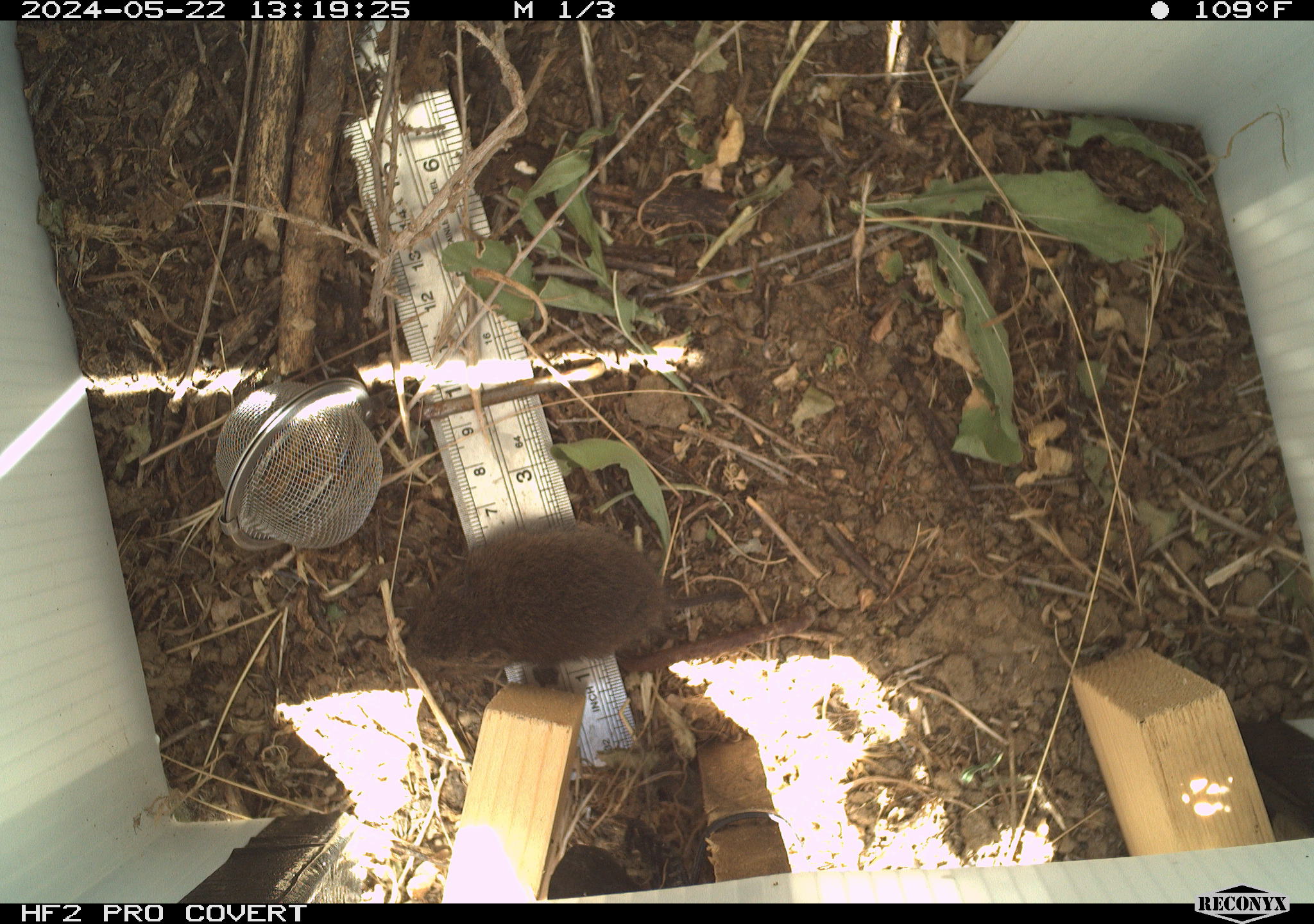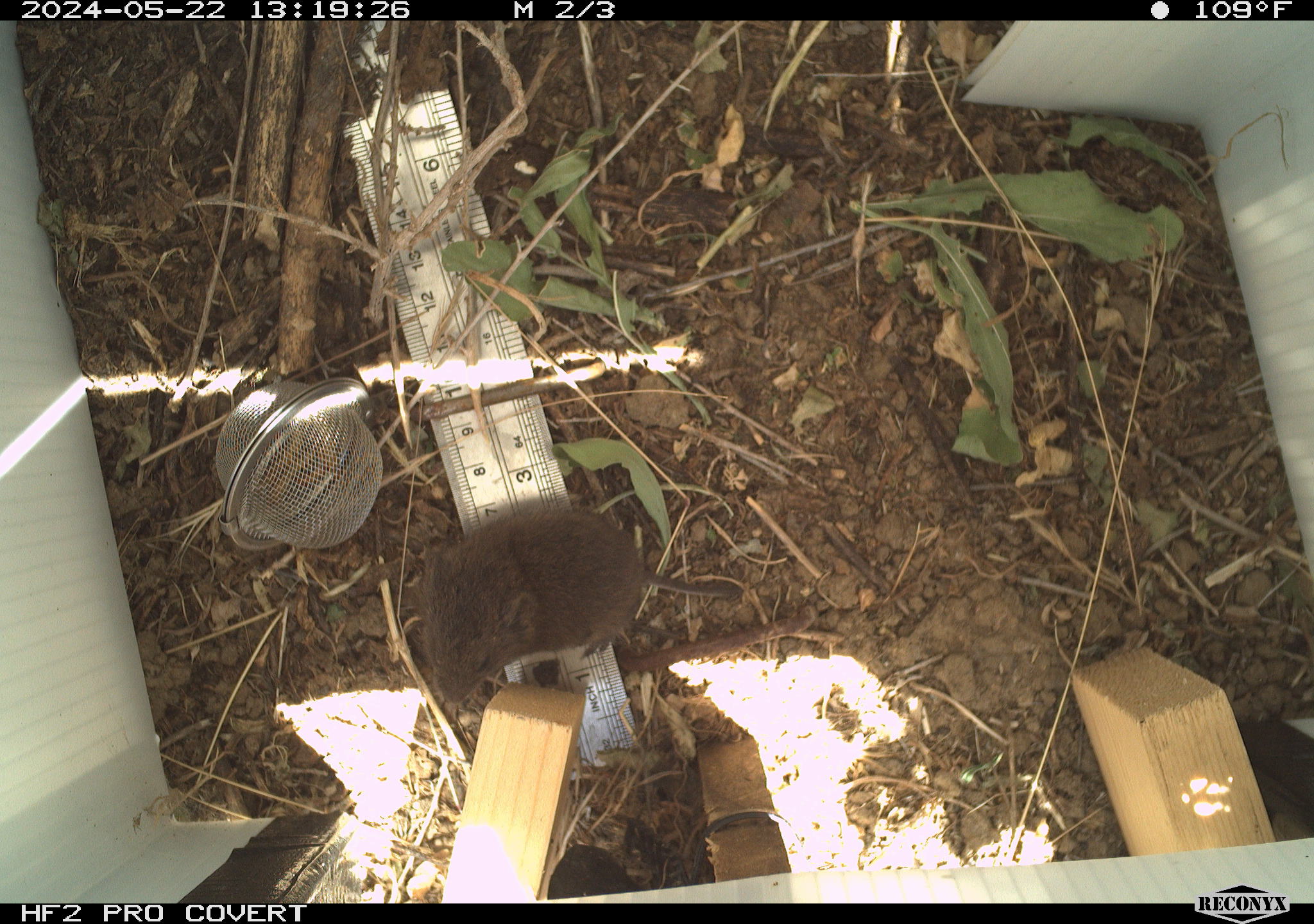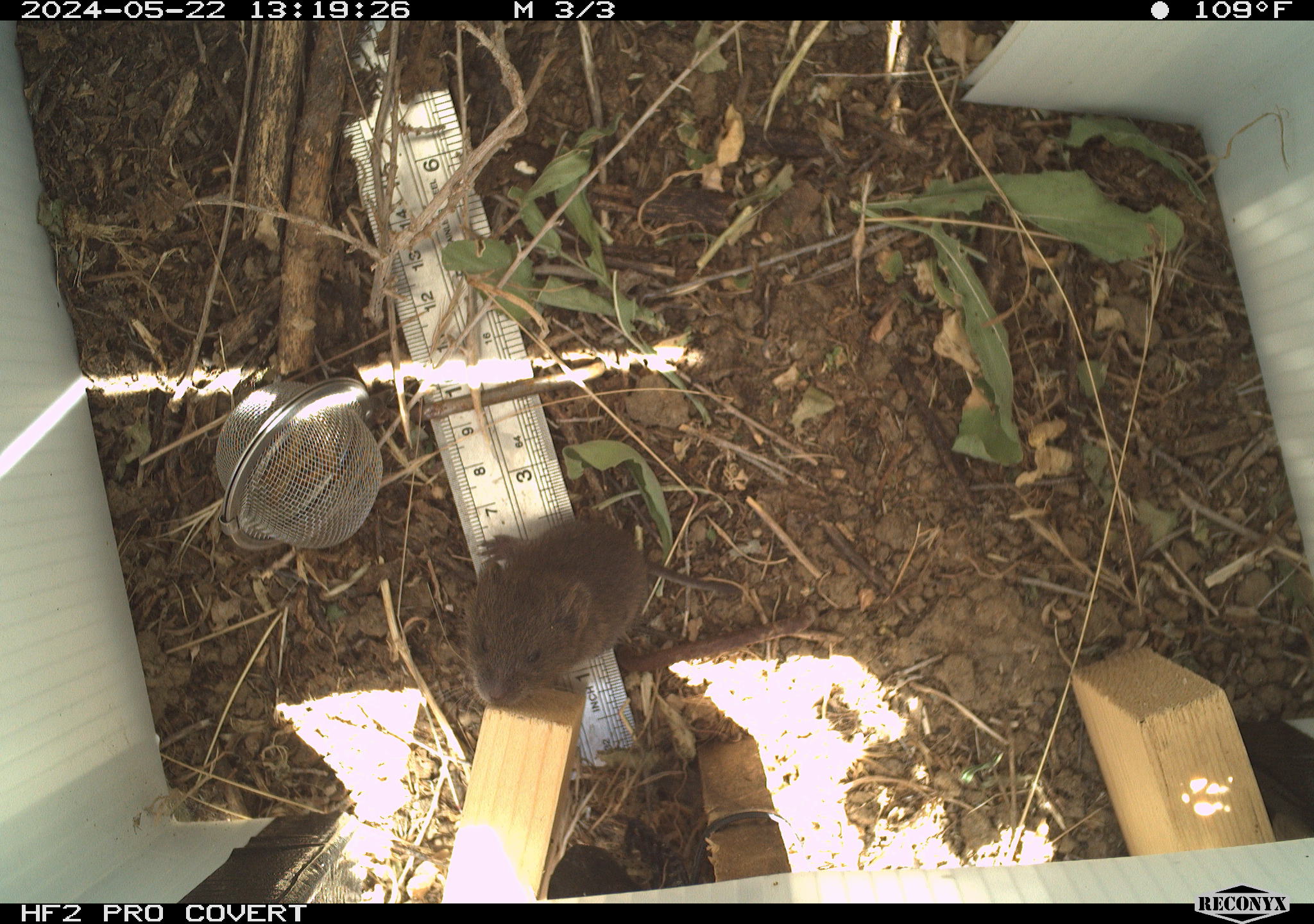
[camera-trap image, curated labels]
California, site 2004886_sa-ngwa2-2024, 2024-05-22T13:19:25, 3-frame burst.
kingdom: Animalia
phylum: Chordata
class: Mammalia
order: Rodentia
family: Cricetidae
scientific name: Arvicolinae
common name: voles, lemmings, and muskrats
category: arvicolinae subfamily